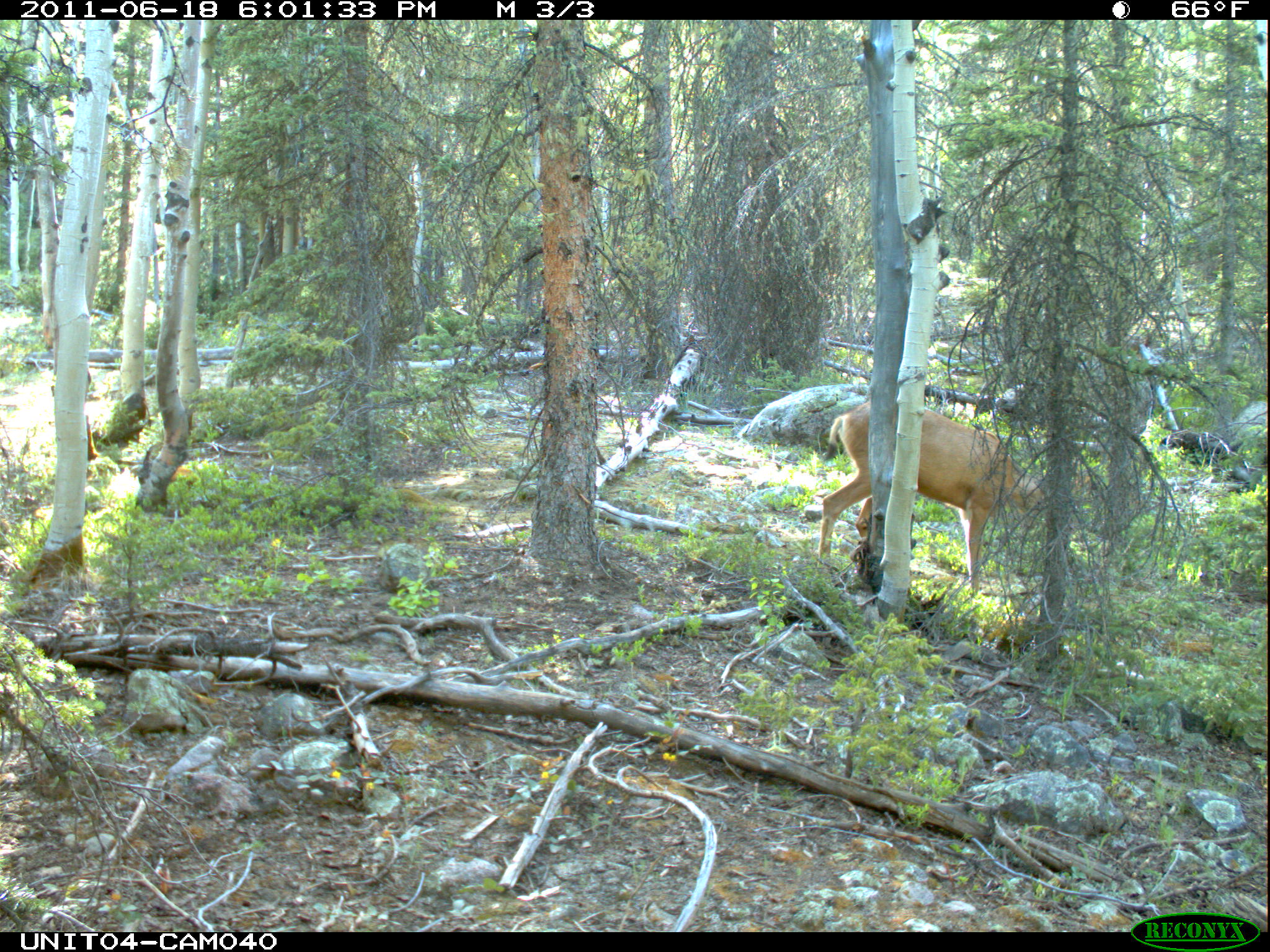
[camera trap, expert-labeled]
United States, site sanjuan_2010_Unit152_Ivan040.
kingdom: Animalia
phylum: Chordata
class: Mammalia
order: Artiodactyla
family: Cervidae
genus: Odocoileus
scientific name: Odocoileus hemionus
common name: mule deer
Odocoileus hemionus (mule deer).